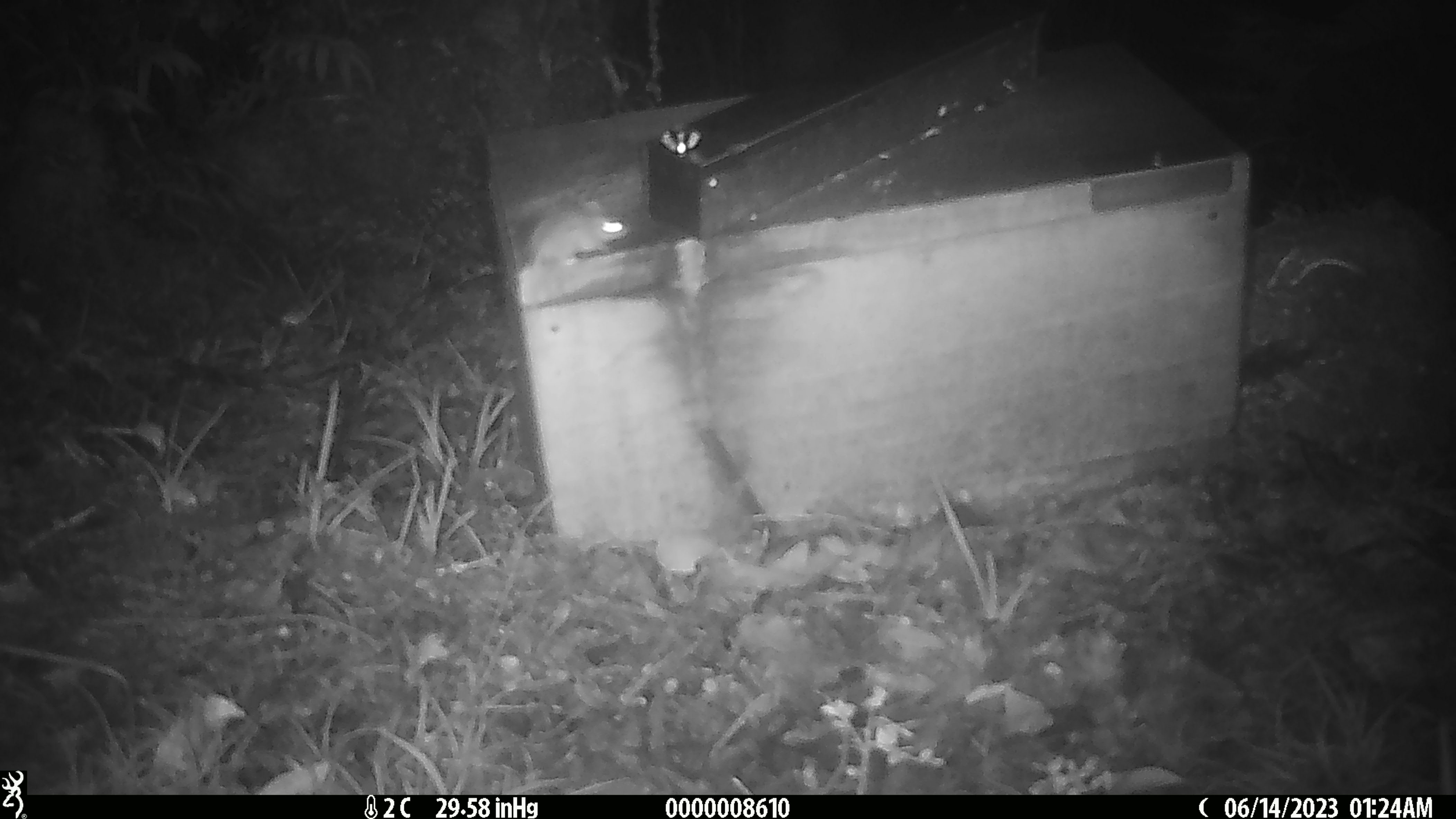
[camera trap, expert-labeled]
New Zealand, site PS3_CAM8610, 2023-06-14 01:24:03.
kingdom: Animalia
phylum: Chordata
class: Mammalia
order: Rodentia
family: Muridae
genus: Mus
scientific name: Mus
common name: mouse